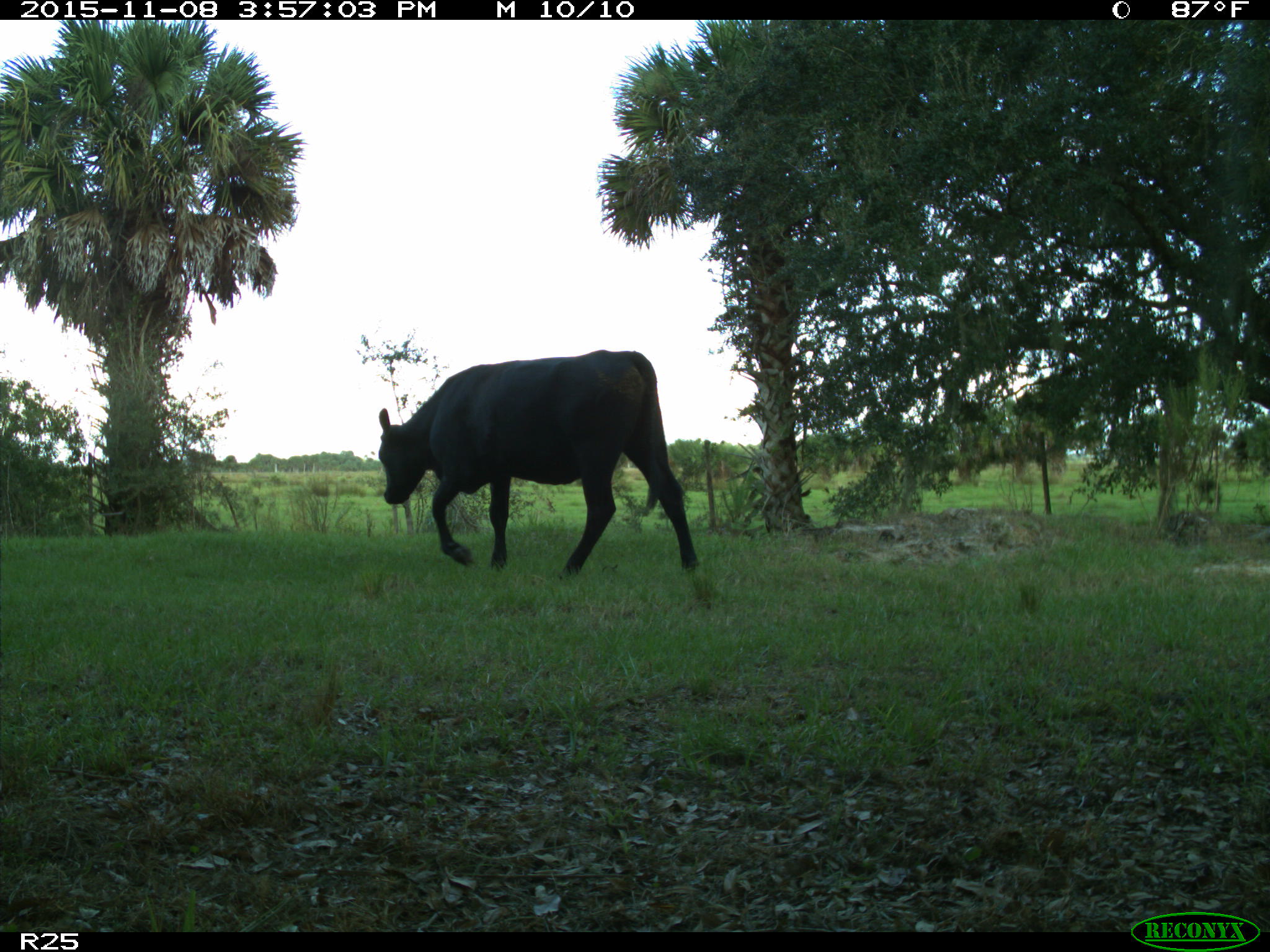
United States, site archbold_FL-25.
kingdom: Animalia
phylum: Chordata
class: Mammalia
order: Artiodactyla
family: Bovidae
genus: Bos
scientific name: Bos taurus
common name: domestic cow